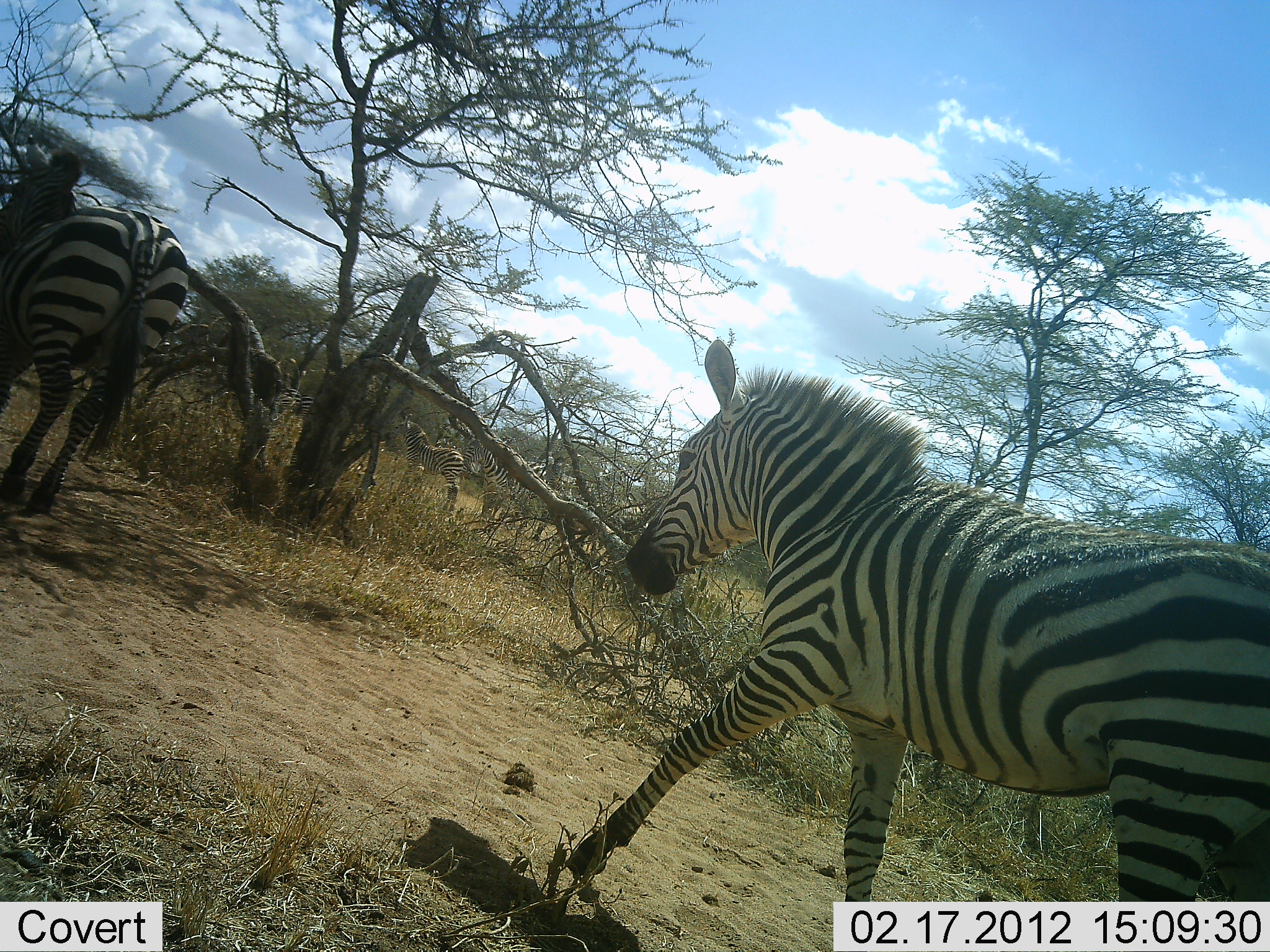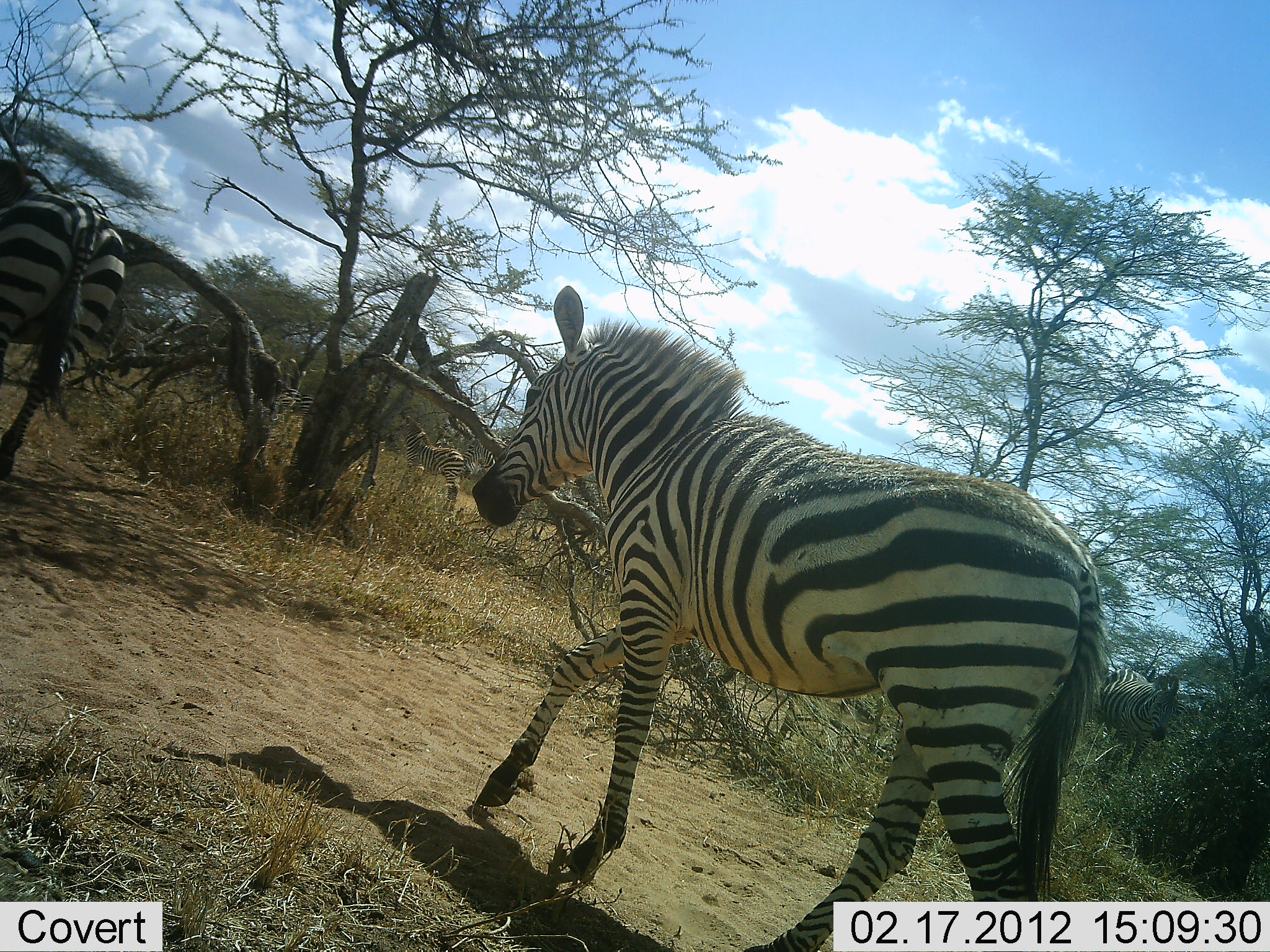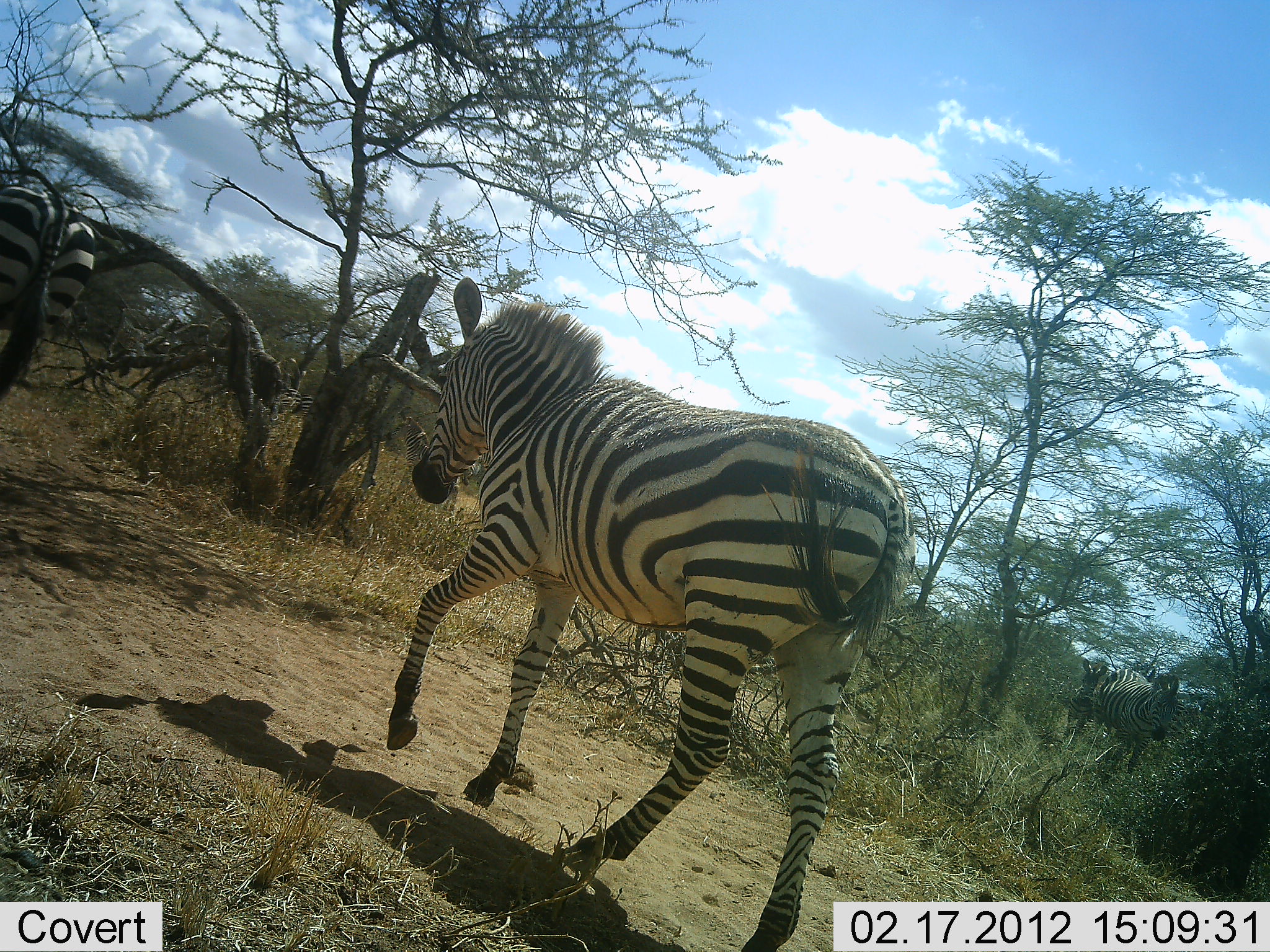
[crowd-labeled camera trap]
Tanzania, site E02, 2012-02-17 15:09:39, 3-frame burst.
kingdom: Animalia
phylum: Chordata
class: Mammalia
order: Perissodactyla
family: Equidae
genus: Equus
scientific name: Equus quagga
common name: plains zebra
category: zebra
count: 3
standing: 40%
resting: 0%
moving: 92%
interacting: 4%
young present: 8%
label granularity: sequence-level